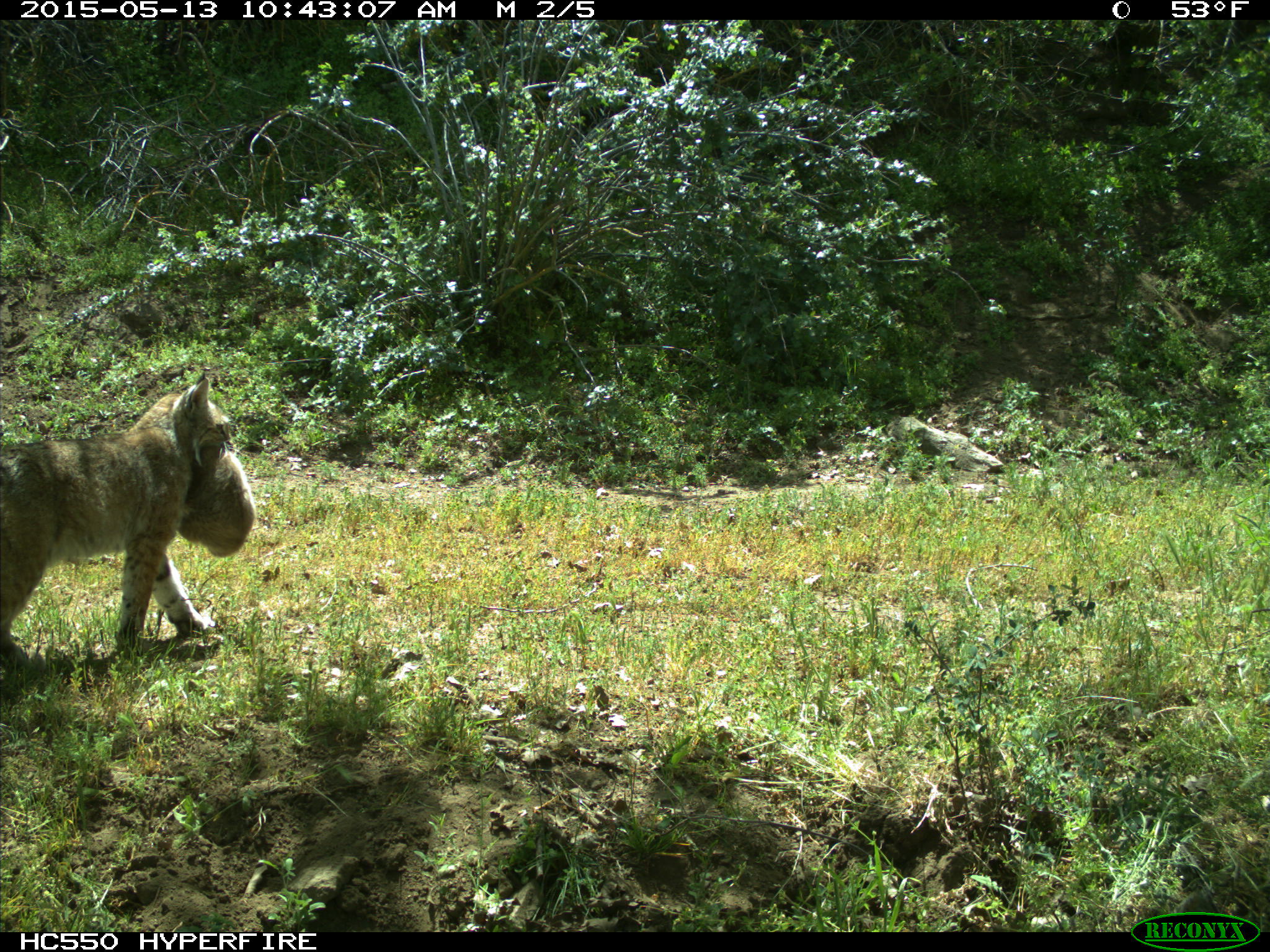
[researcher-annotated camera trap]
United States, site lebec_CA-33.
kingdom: Animalia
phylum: Chordata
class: Mammalia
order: Carnivora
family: Felidae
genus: Lynx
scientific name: Lynx rufus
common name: bobcat